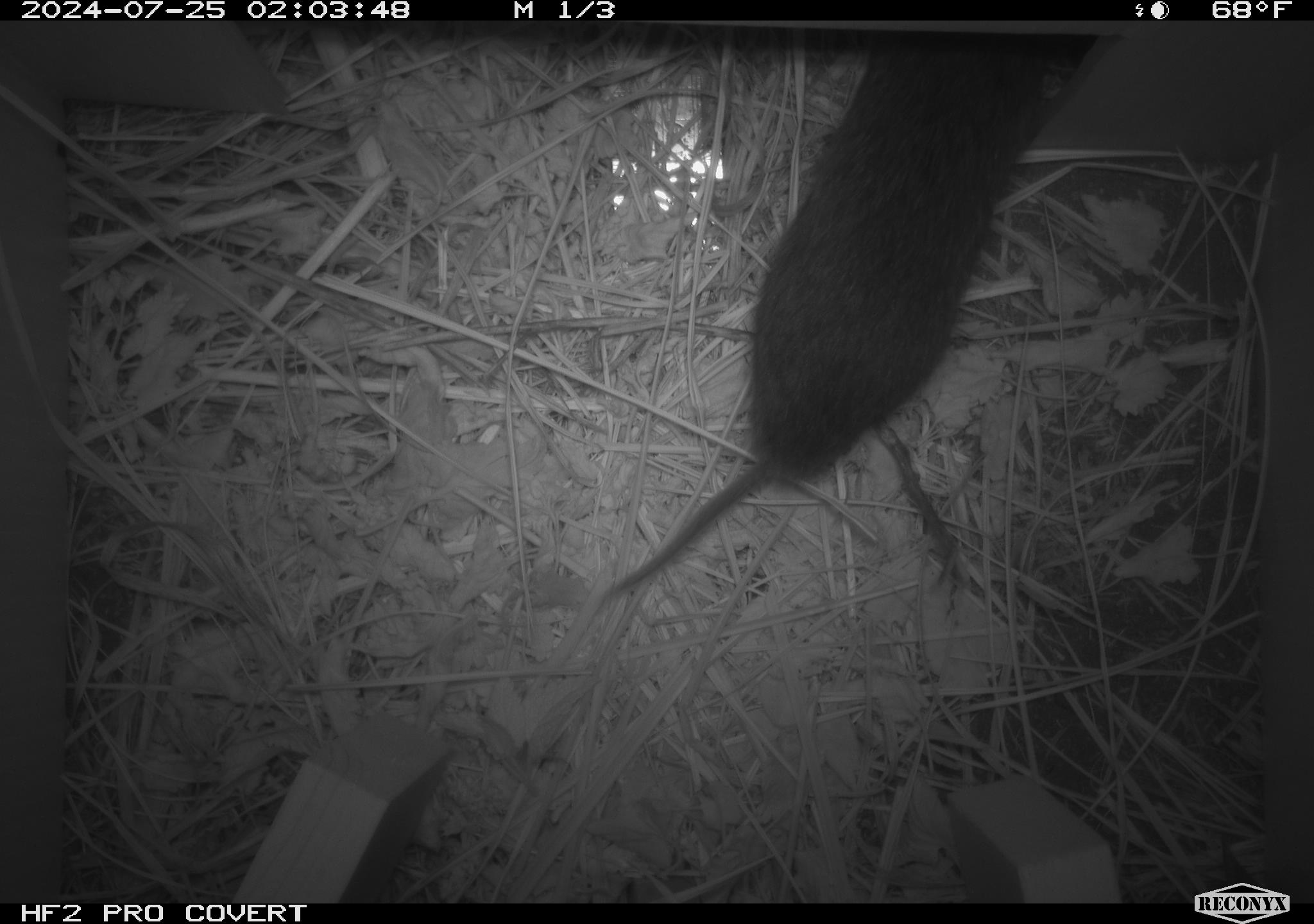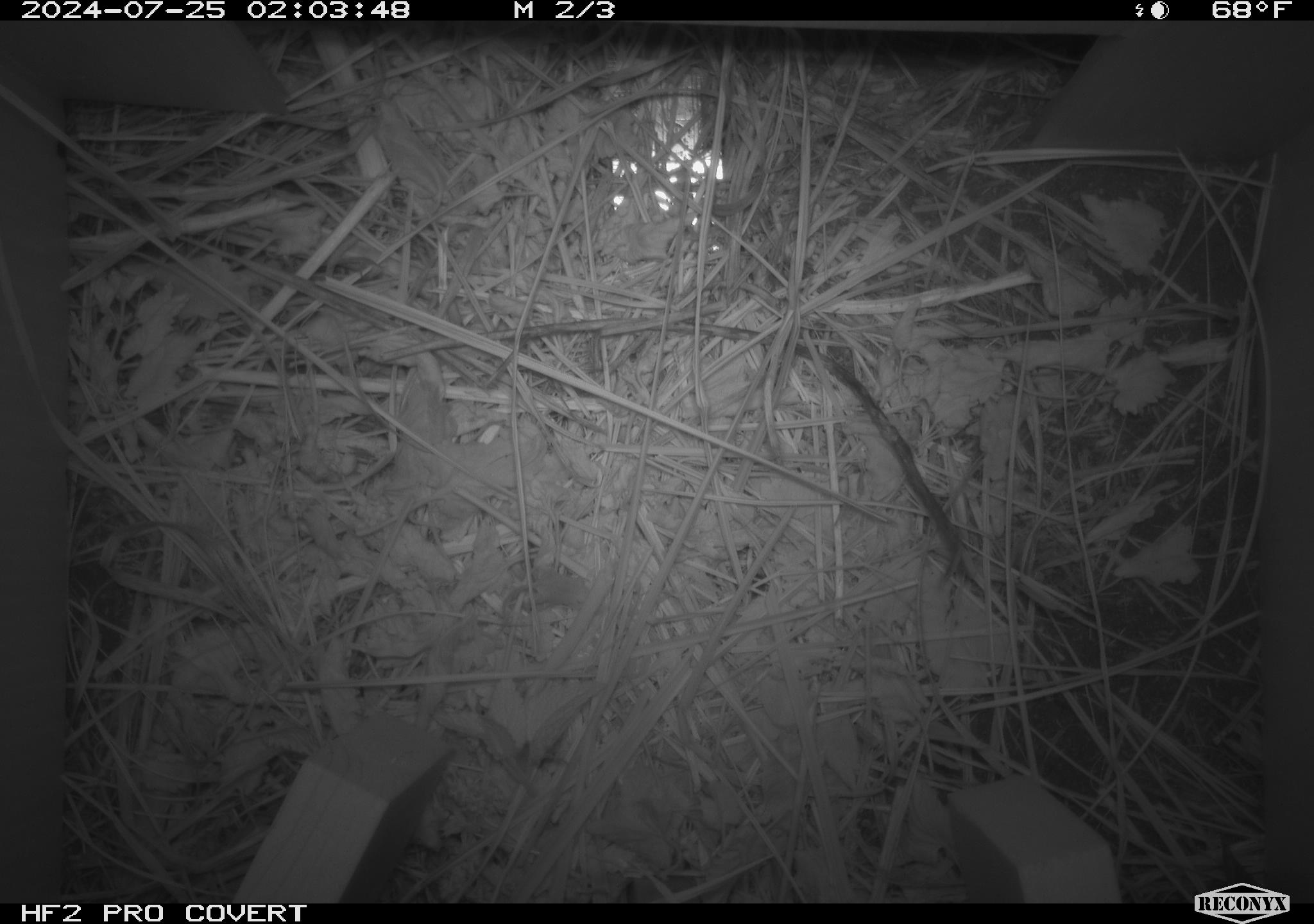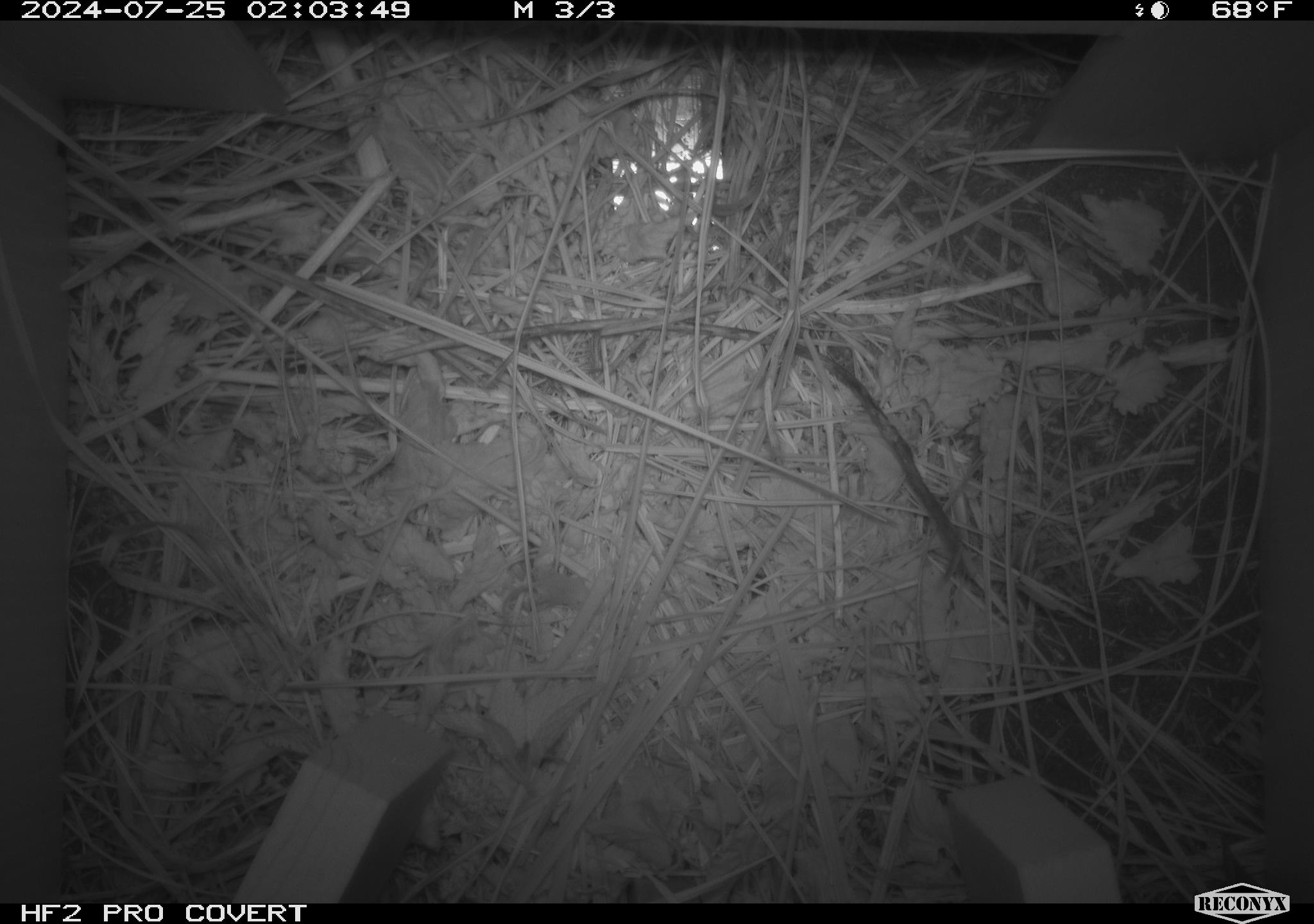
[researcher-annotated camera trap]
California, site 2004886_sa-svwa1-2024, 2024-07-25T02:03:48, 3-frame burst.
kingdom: Animalia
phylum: Chordata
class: Mammalia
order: Rodentia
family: Cricetidae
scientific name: Arvicolinae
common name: voles, lemmings, and muskrats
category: arvicolinae subfamily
Arvicolinae subfamily (voles, lemmings, and muskrats) (Arvicolinae).